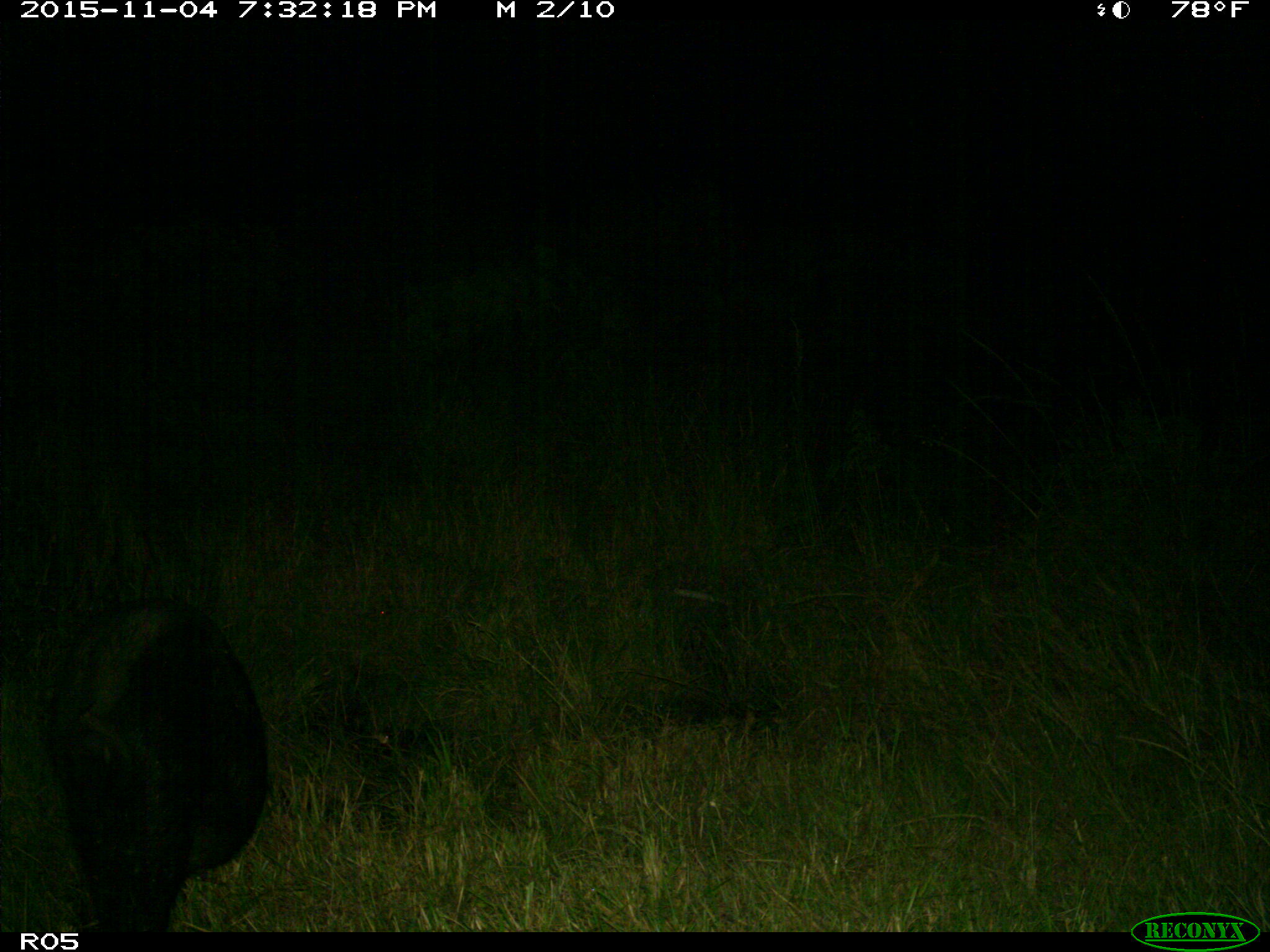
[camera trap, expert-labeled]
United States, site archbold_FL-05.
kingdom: Animalia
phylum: Chordata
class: Mammalia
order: Artiodactyla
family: Suidae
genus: Sus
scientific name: Sus scrofa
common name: wild boar